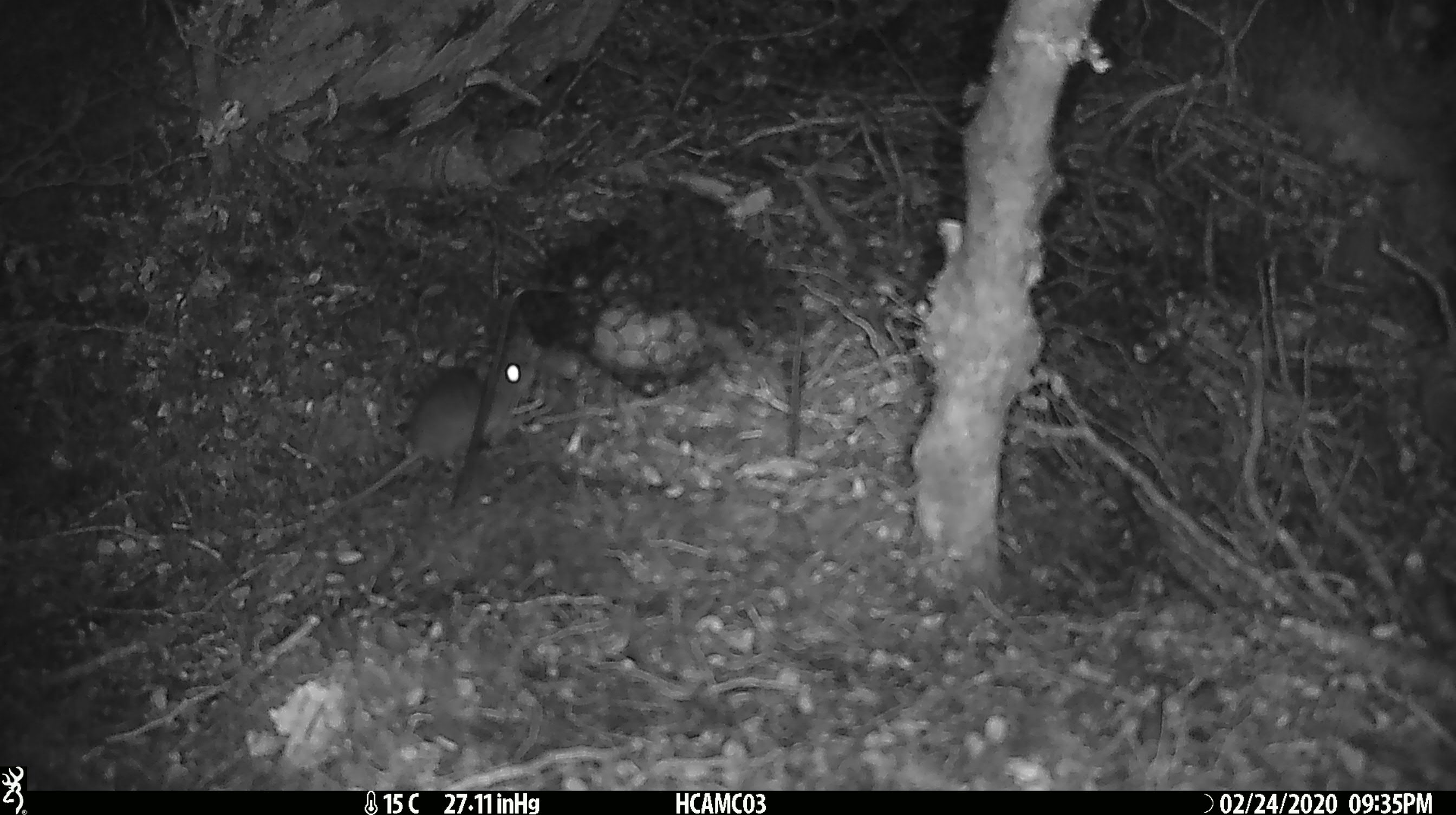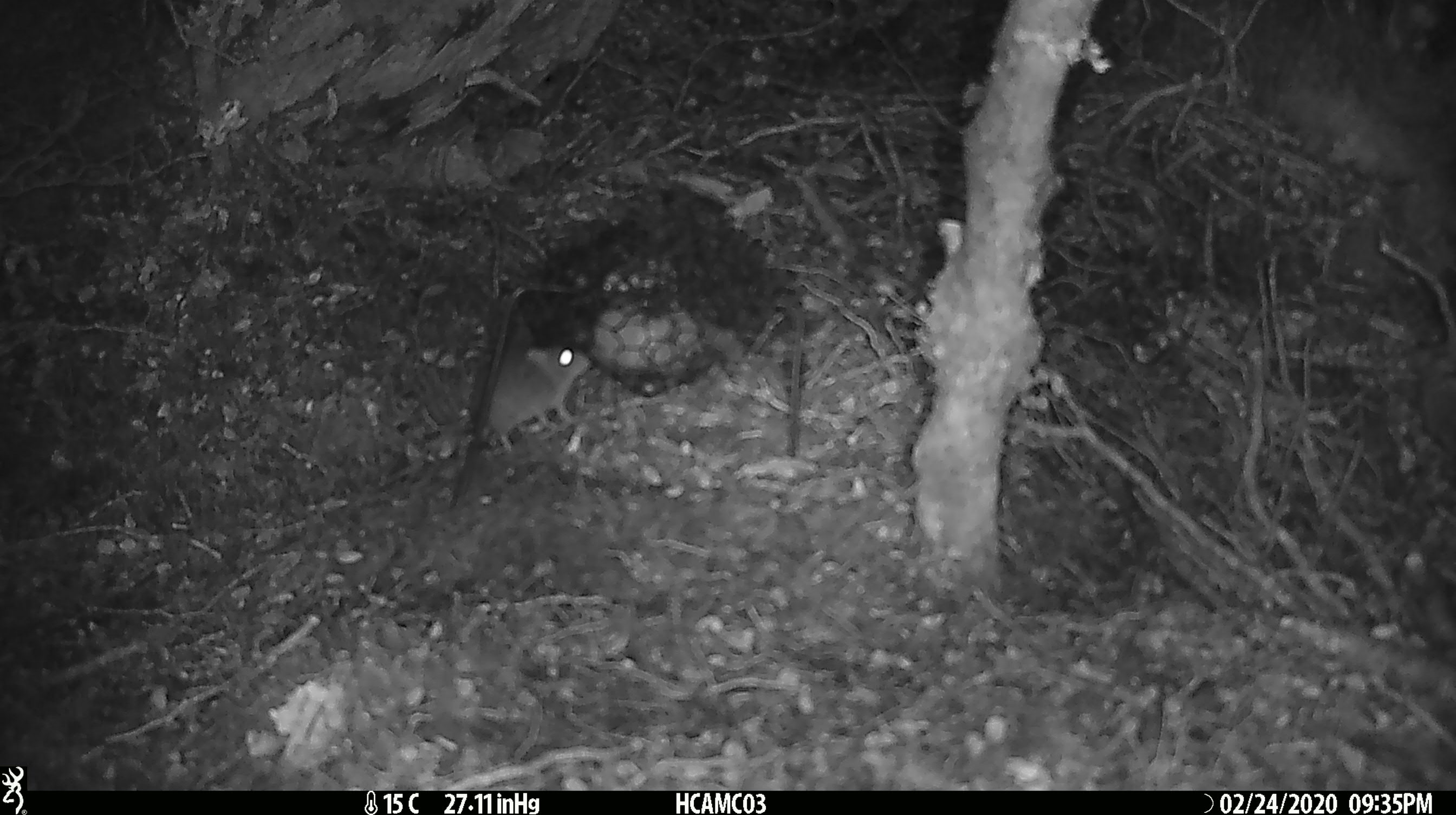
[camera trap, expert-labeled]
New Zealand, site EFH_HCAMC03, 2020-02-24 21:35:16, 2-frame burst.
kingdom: Animalia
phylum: Chordata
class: Mammalia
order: Rodentia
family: Muridae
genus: Mus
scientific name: Mus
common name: mouse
Mouse (Mus).